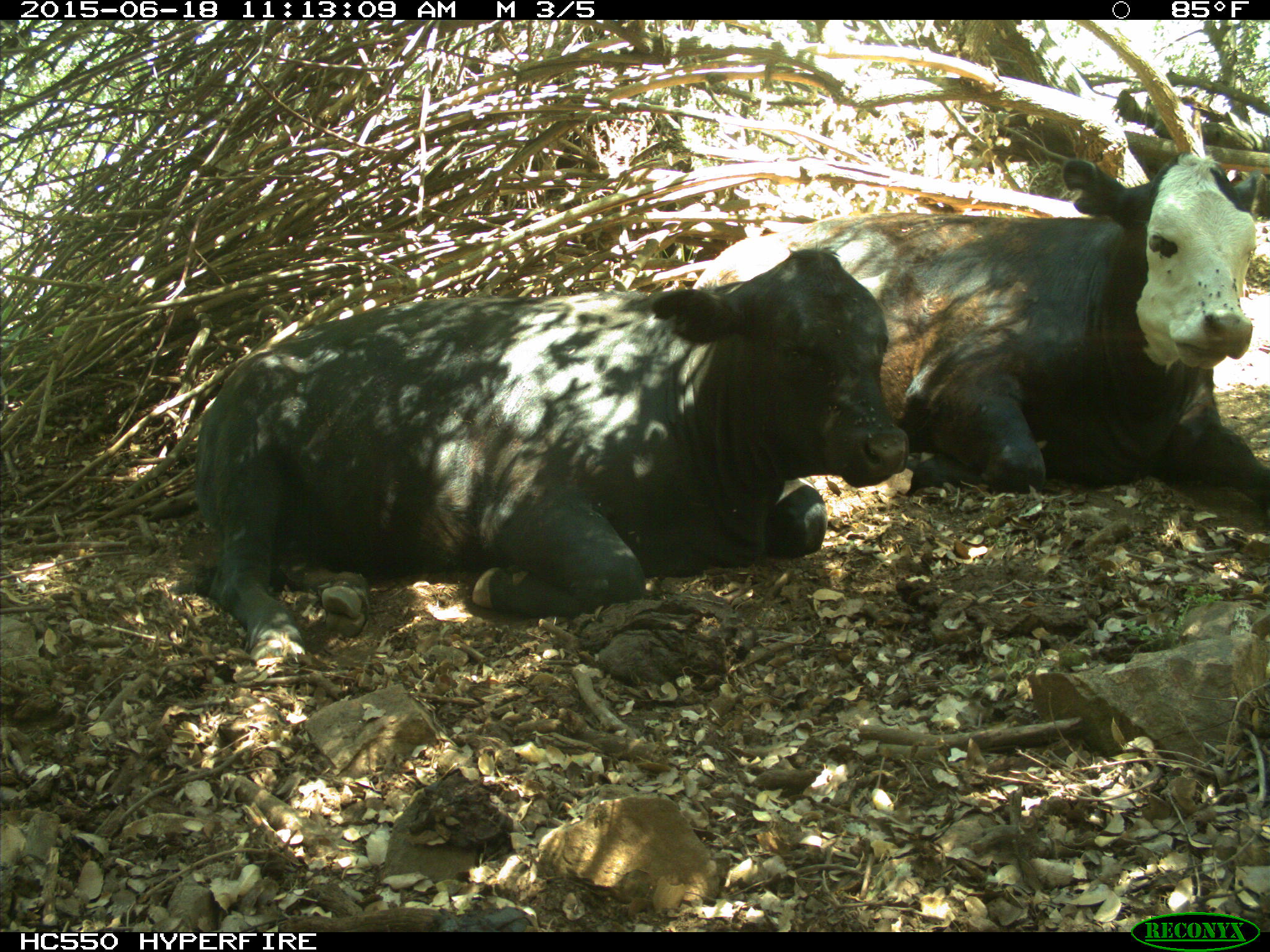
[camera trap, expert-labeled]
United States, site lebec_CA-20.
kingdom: Animalia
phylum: Chordata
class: Mammalia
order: Artiodactyla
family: Bovidae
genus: Bos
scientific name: Bos taurus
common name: domestic cow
Bos taurus (domestic cow).